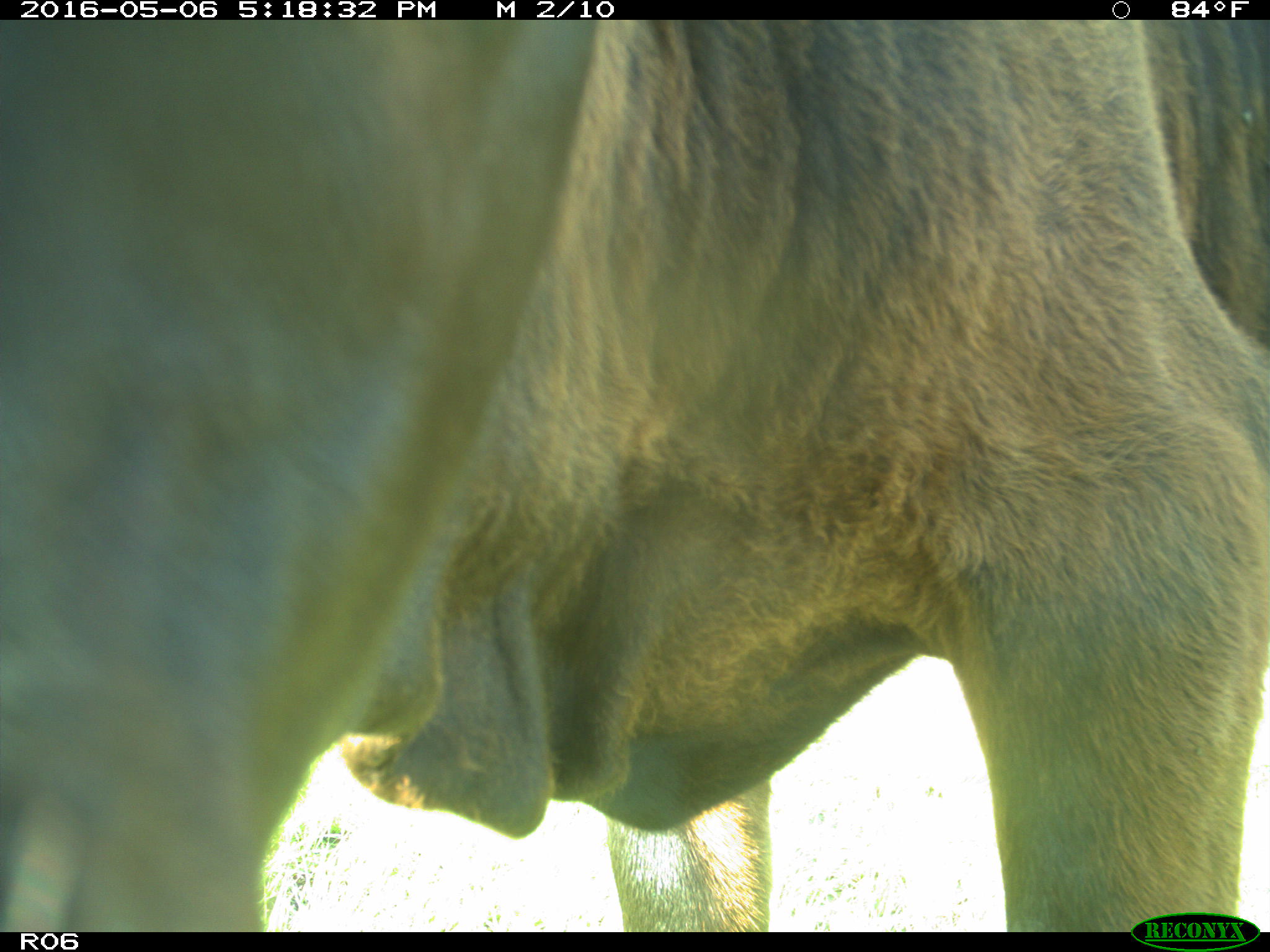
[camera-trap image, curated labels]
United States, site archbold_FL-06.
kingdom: Animalia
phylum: Chordata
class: Mammalia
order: Artiodactyla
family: Bovidae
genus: Bos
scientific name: Bos taurus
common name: domestic cow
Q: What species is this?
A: Bos taurus (domestic cow).